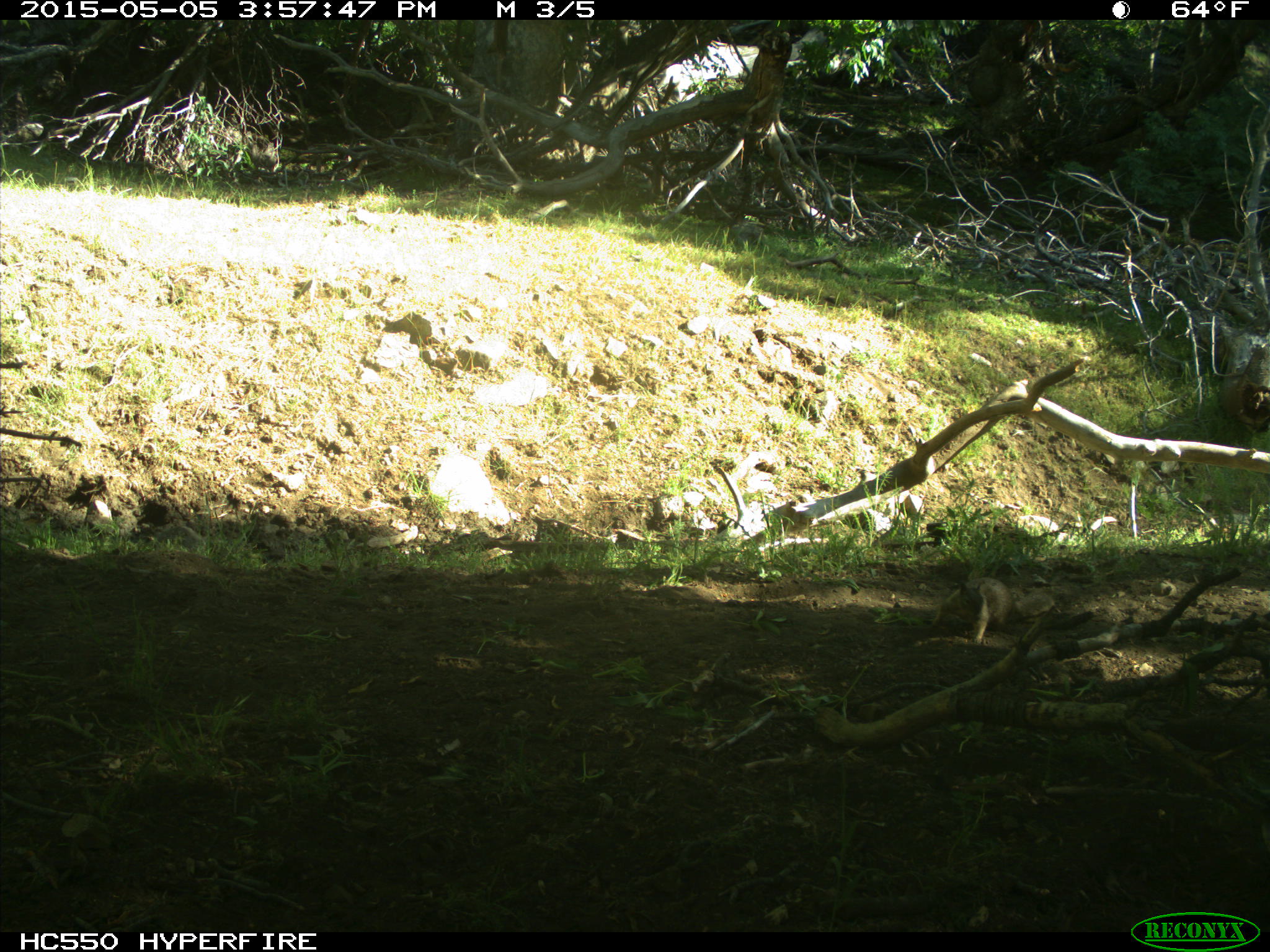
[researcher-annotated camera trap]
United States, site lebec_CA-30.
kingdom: Animalia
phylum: Chordata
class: Mammalia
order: Rodentia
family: Sciuridae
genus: Otospermophilus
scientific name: Otospermophilus beecheyi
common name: california ground squirrel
Otospermophilus beecheyi (california ground squirrel).